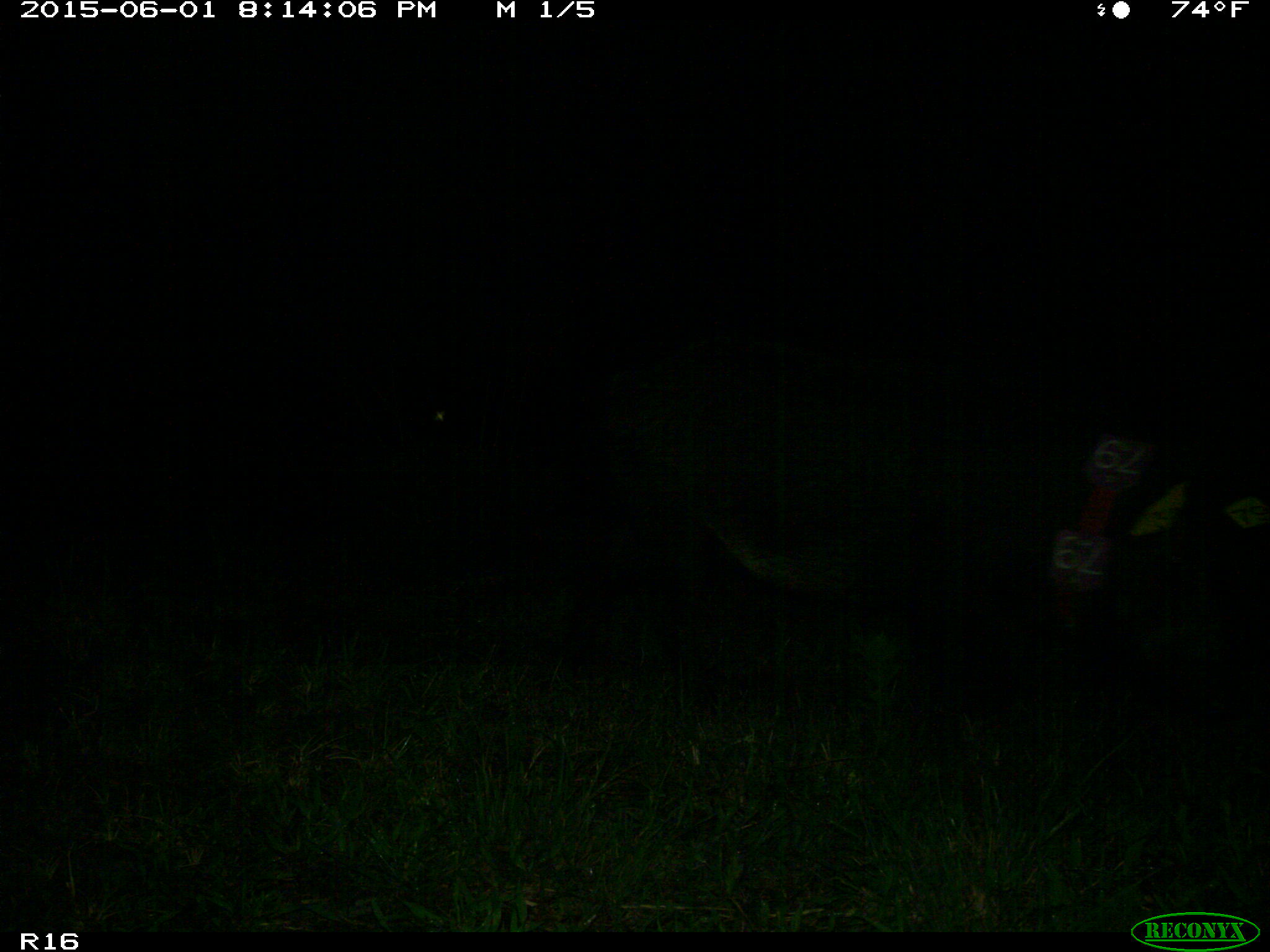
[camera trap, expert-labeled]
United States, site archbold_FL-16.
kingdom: Animalia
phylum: Chordata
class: Mammalia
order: Artiodactyla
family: Suidae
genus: Sus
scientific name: Sus scrofa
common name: wild boar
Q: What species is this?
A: Sus scrofa (wild boar).